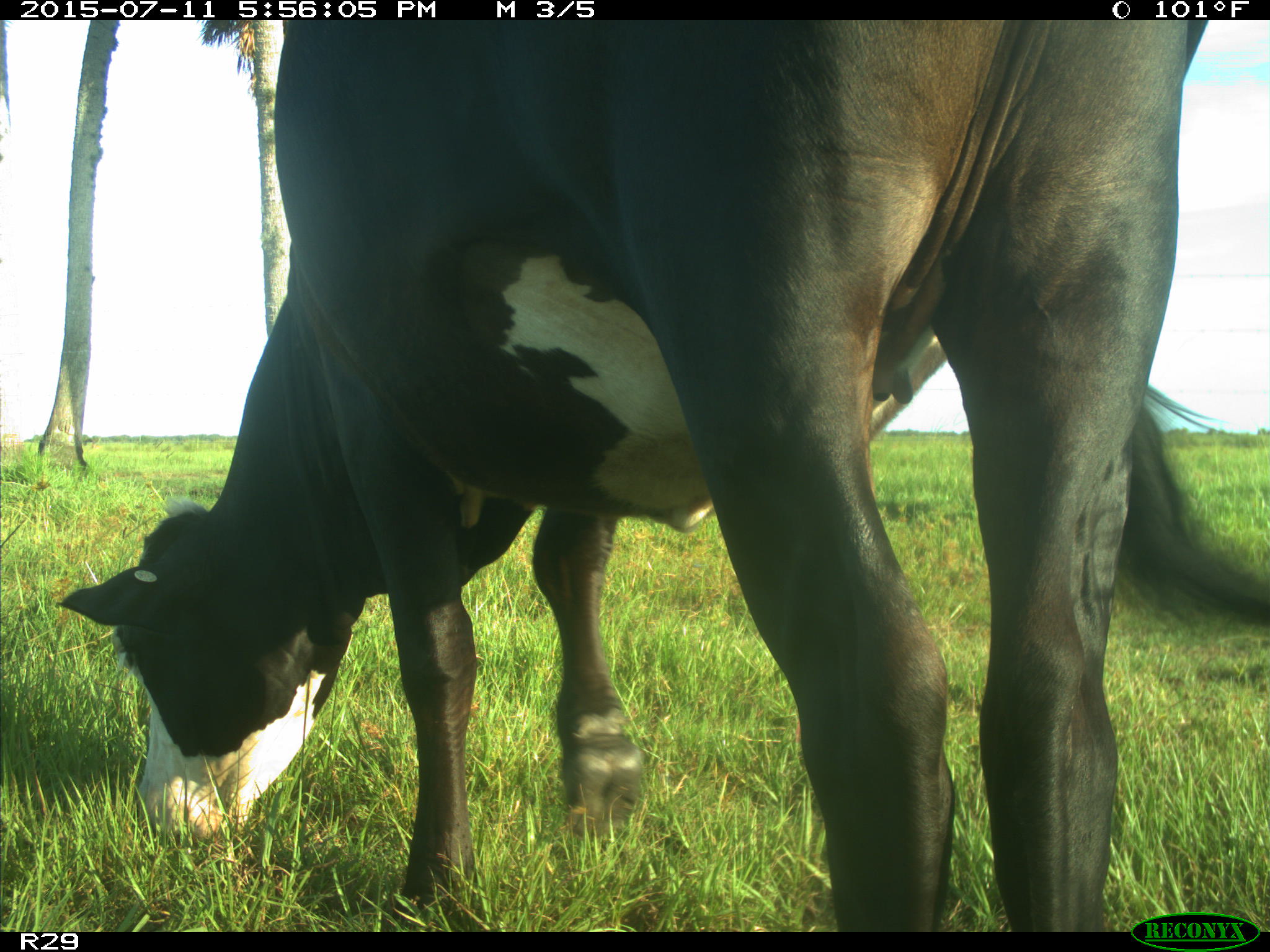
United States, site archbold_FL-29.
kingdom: Animalia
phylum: Chordata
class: Mammalia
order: Artiodactyla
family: Bovidae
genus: Bos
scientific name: Bos taurus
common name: domestic cow